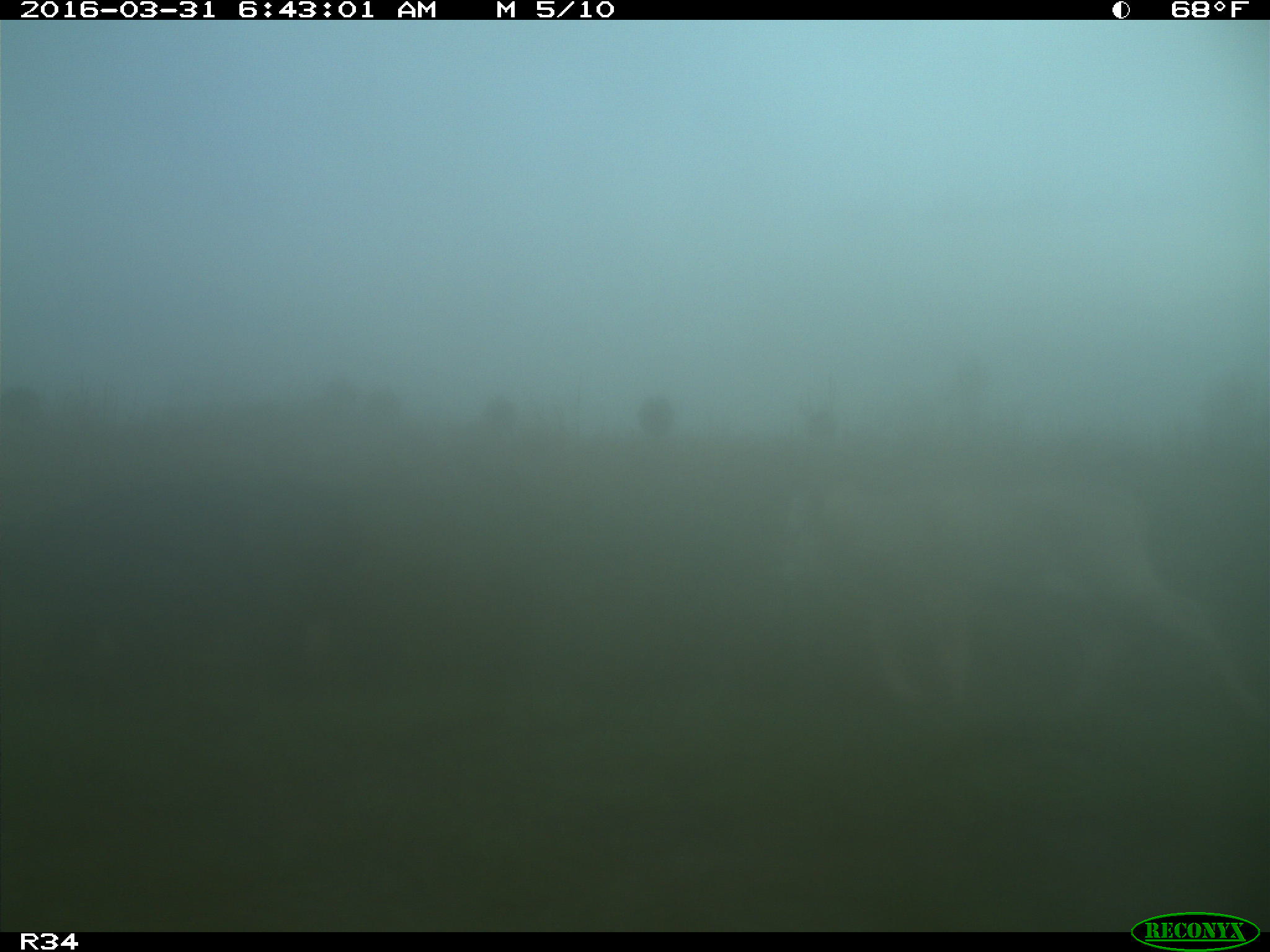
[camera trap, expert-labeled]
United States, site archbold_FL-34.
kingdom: Animalia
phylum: Chordata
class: Mammalia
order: Artiodactyla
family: Bovidae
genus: Bos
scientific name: Bos taurus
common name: domestic cow